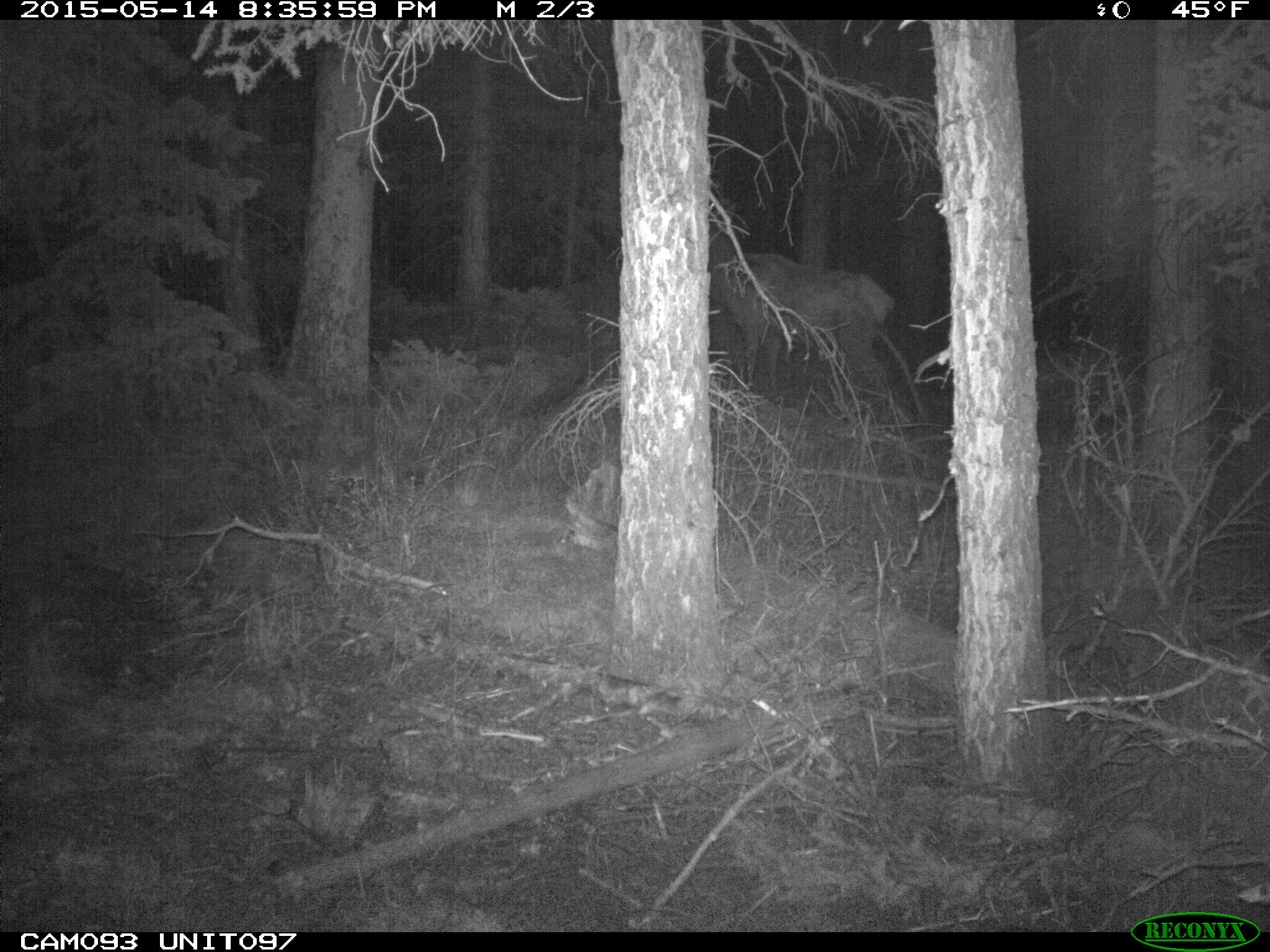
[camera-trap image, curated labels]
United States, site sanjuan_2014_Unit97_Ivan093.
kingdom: Animalia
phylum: Chordata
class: Mammalia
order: Artiodactyla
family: Cervidae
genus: Cervus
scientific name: Cervus elaphus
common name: red deer